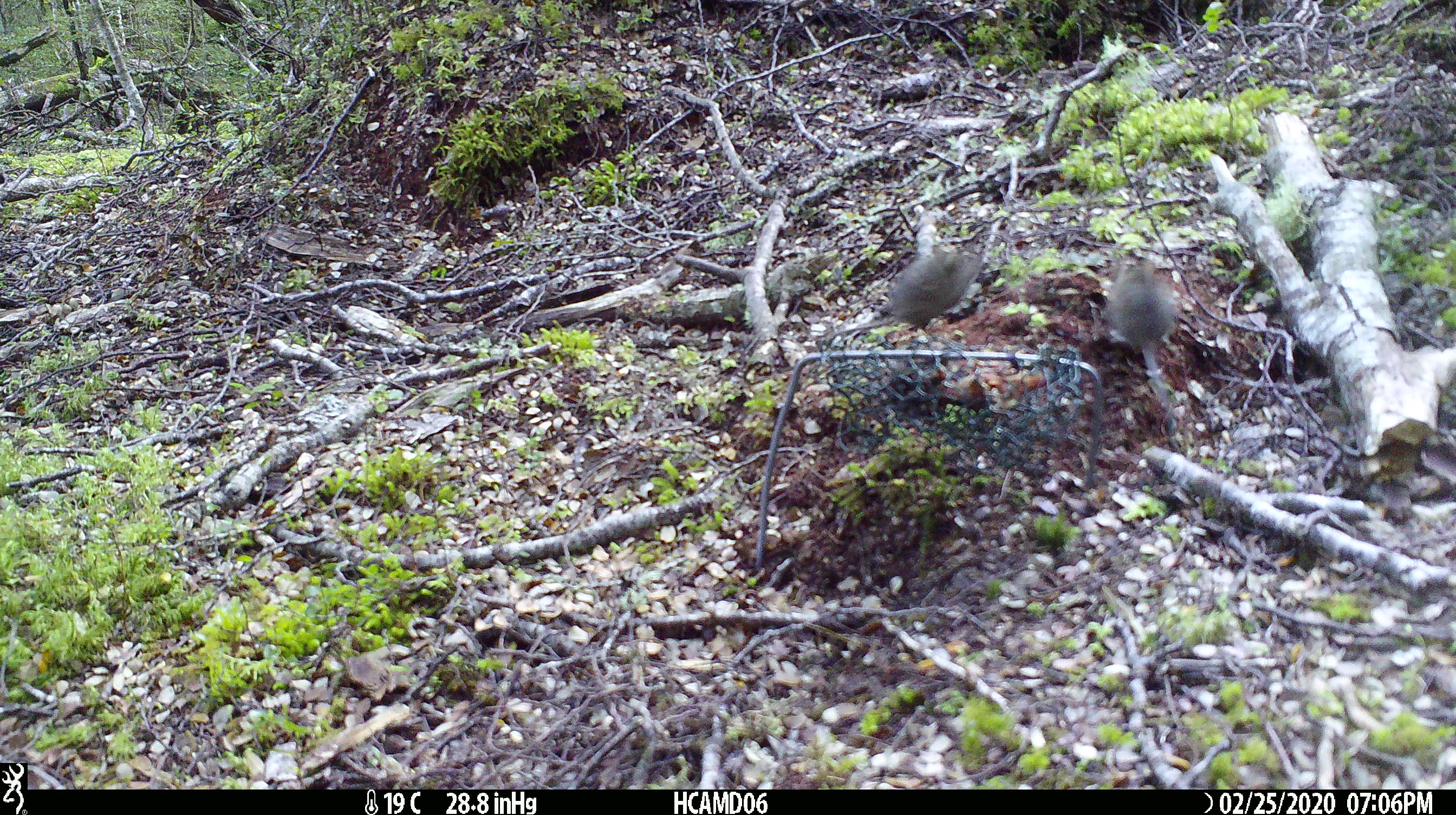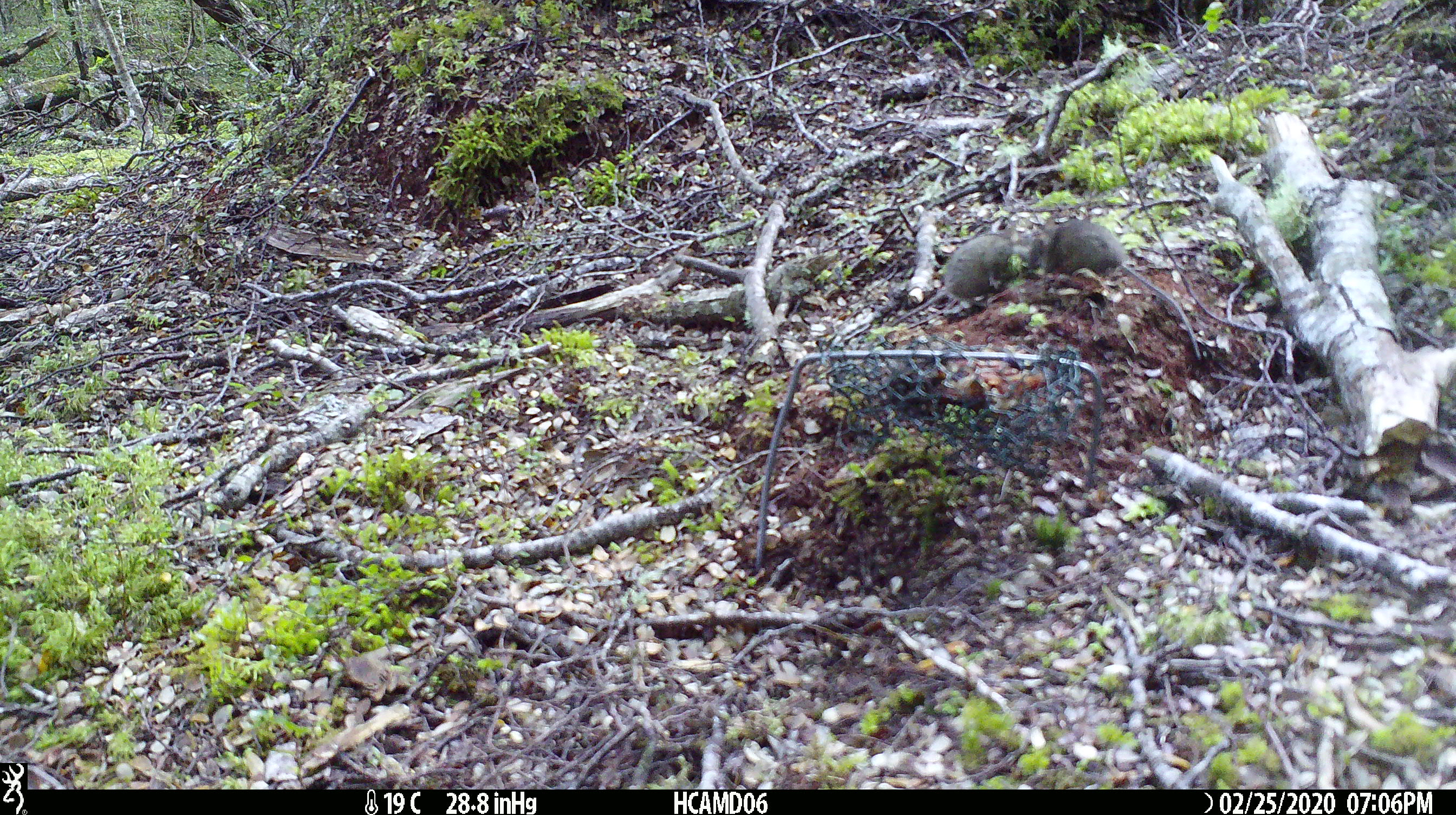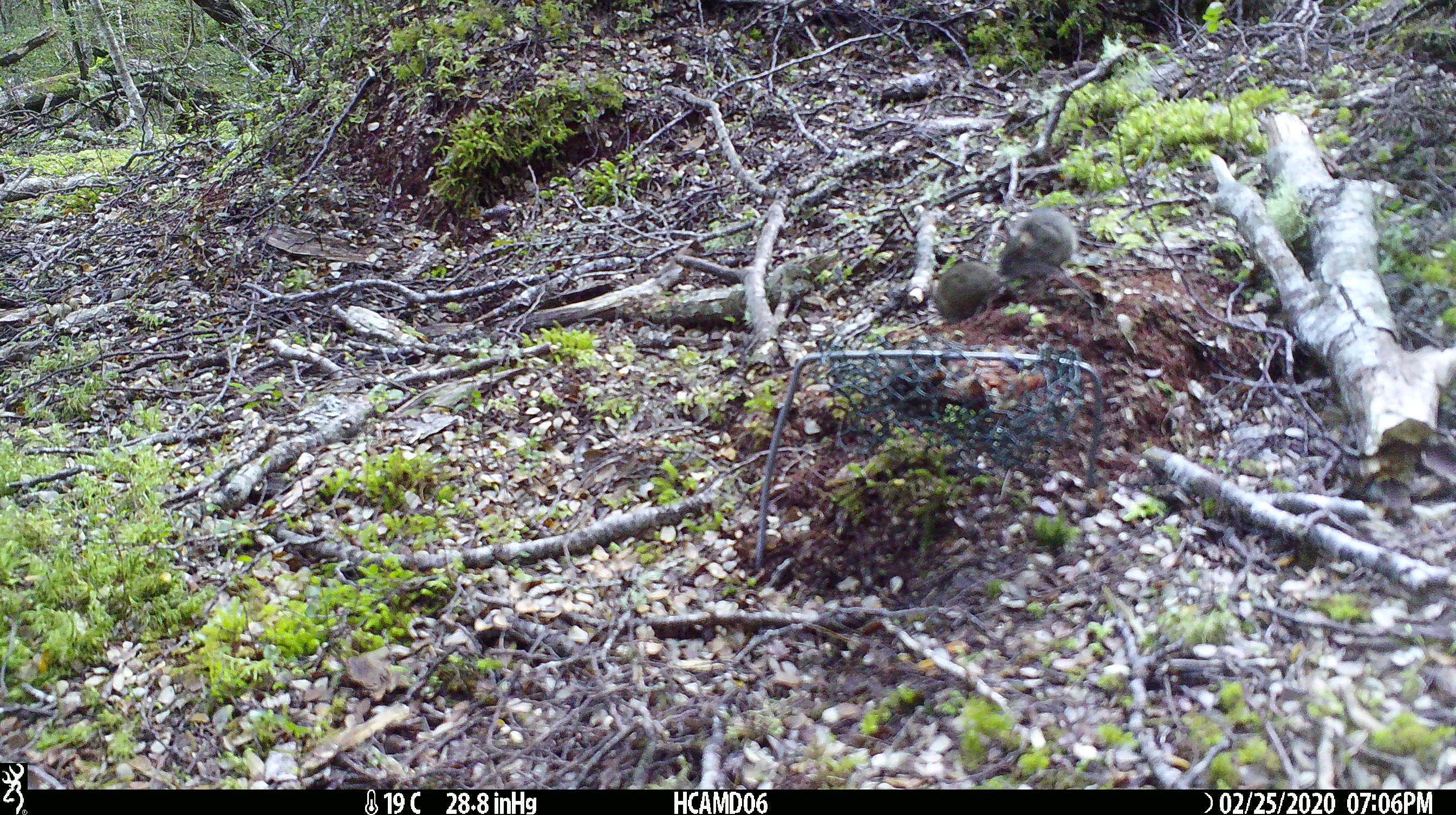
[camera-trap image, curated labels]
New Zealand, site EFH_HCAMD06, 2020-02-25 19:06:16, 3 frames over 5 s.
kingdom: Animalia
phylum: Chordata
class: Mammalia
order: Rodentia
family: Muridae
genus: Mus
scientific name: Mus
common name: mouse